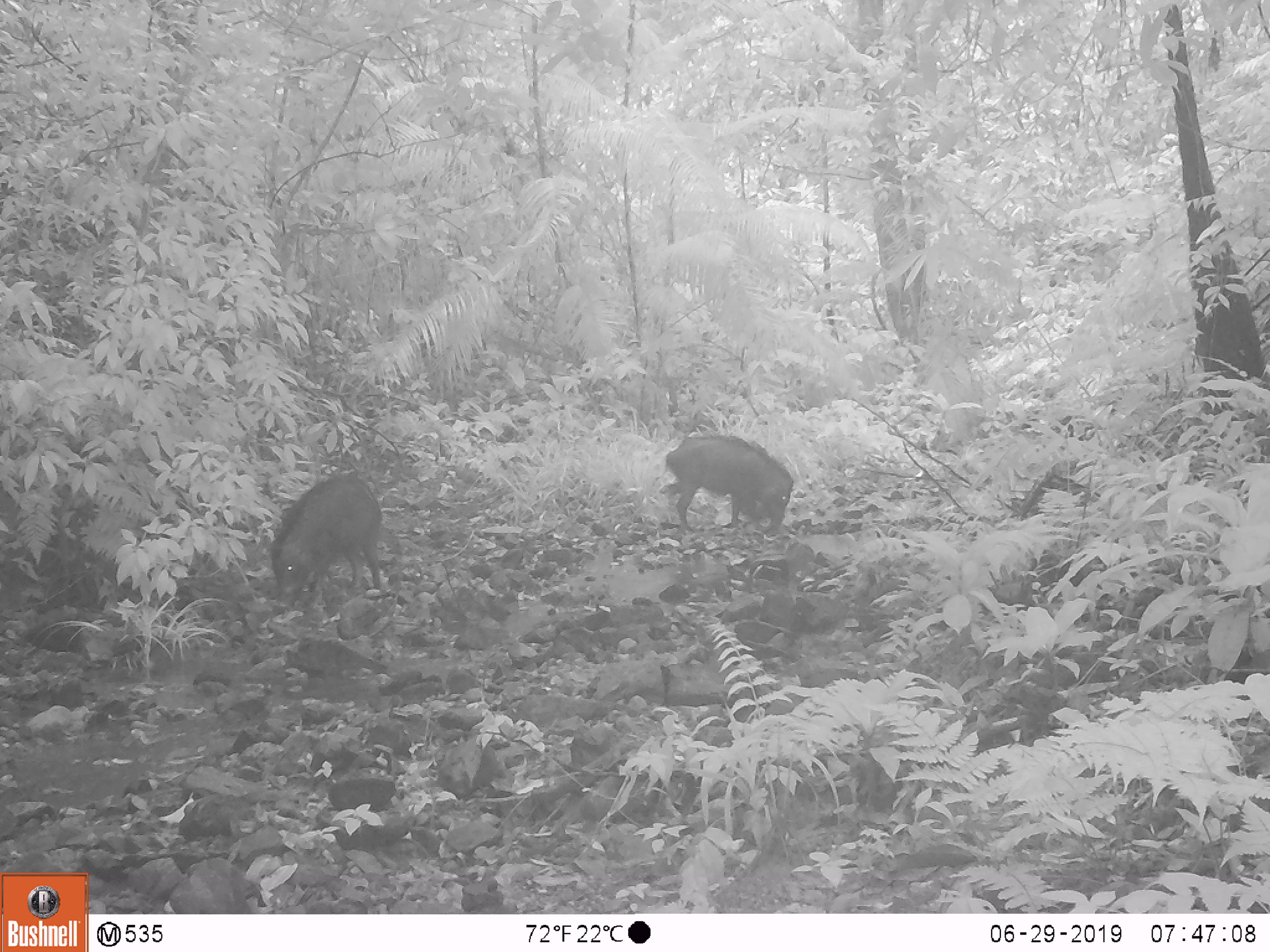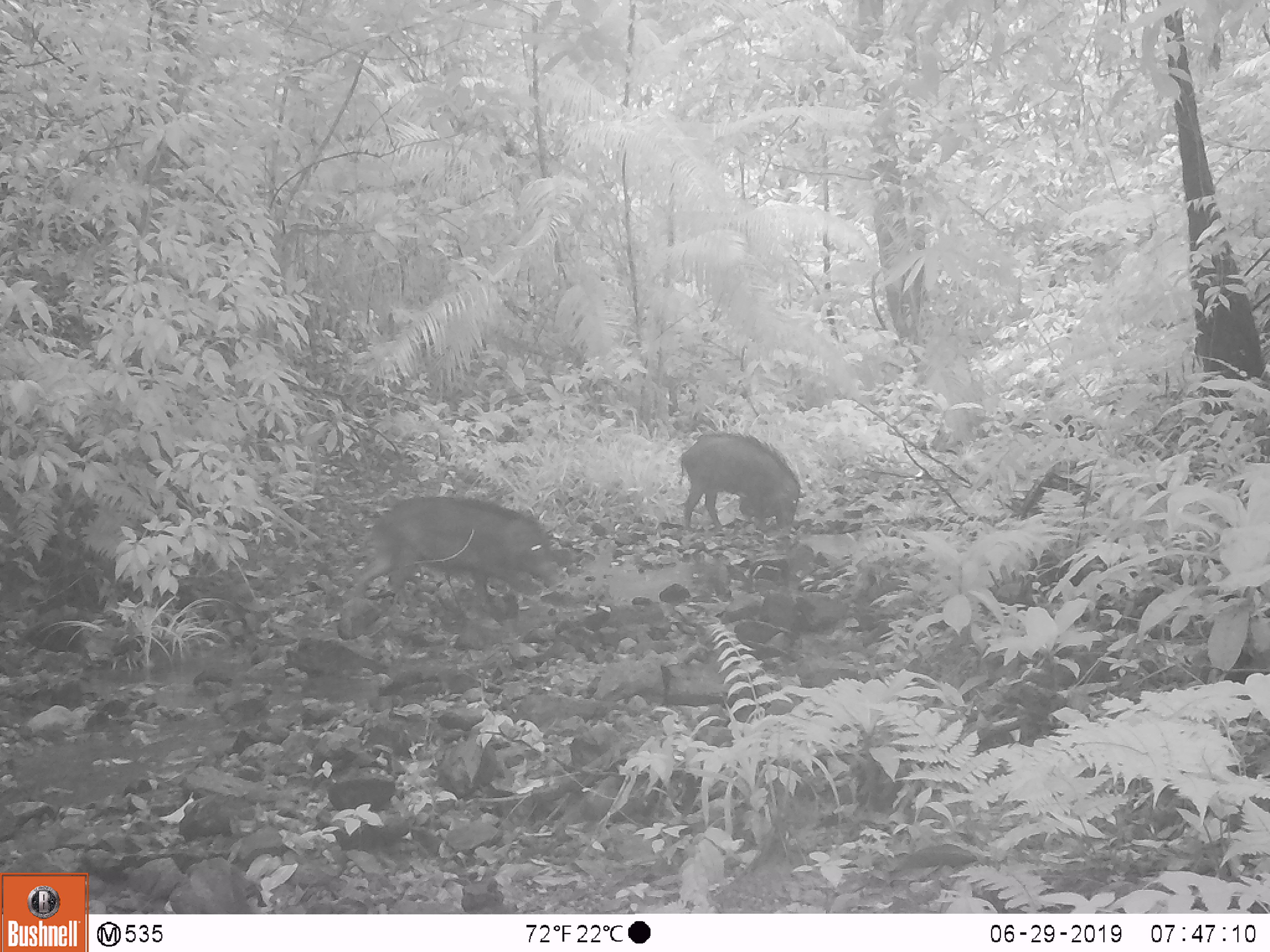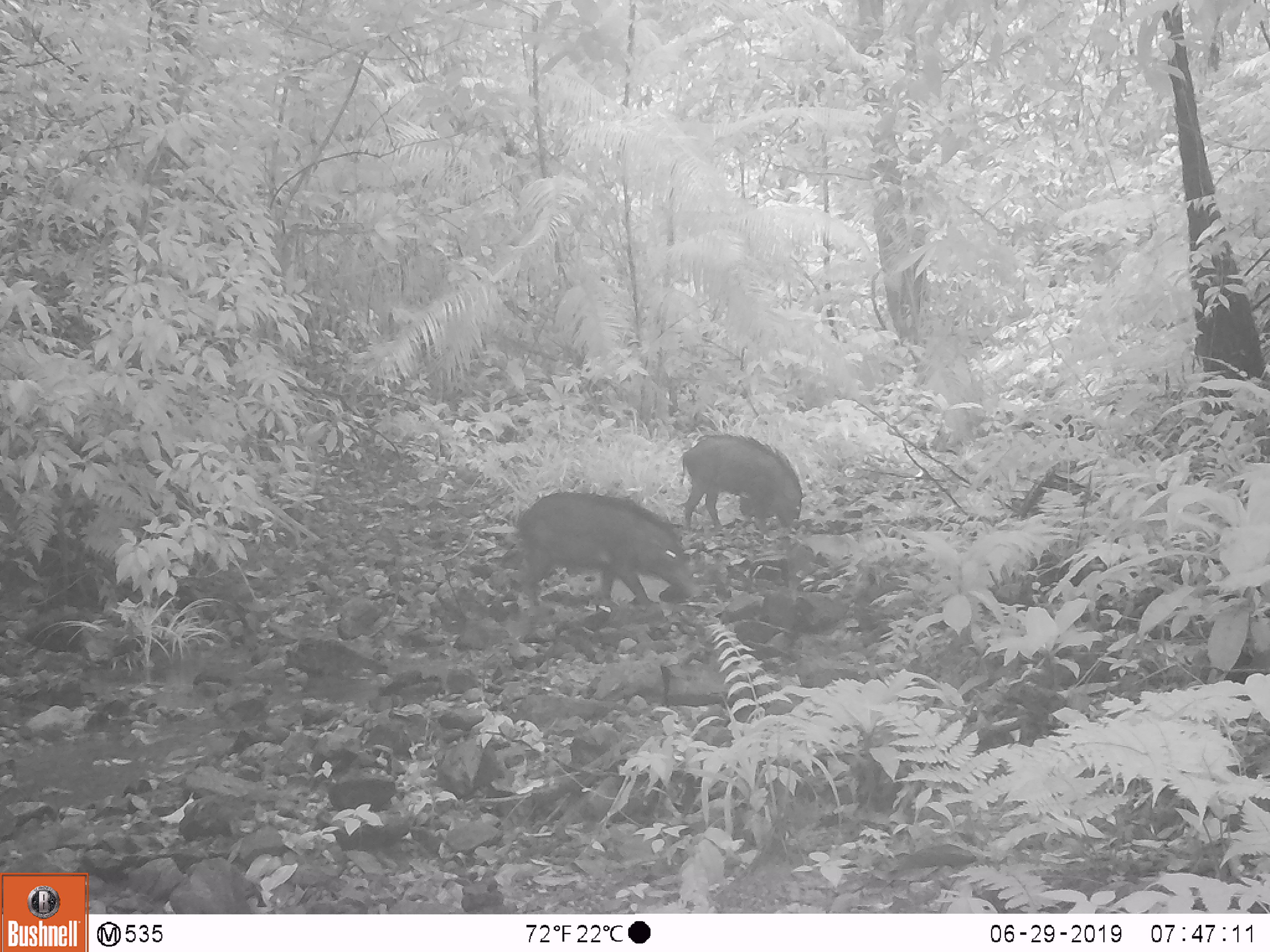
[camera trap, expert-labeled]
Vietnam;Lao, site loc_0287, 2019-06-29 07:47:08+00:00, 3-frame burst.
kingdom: Animalia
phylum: Chordata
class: Mammalia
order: Artiodactyla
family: Suidae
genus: Sus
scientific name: Sus scrofa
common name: eurasian wild pig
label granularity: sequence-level